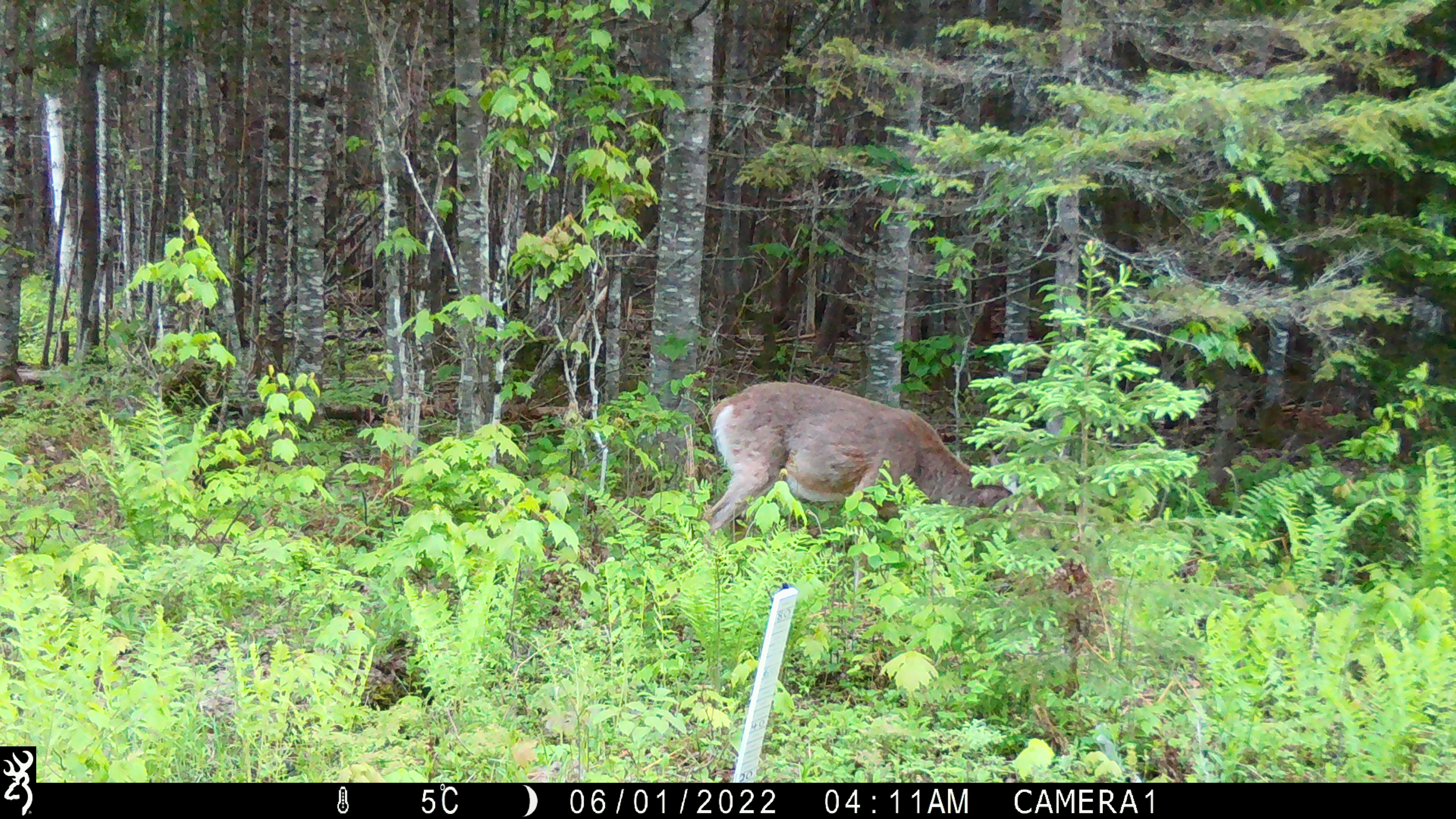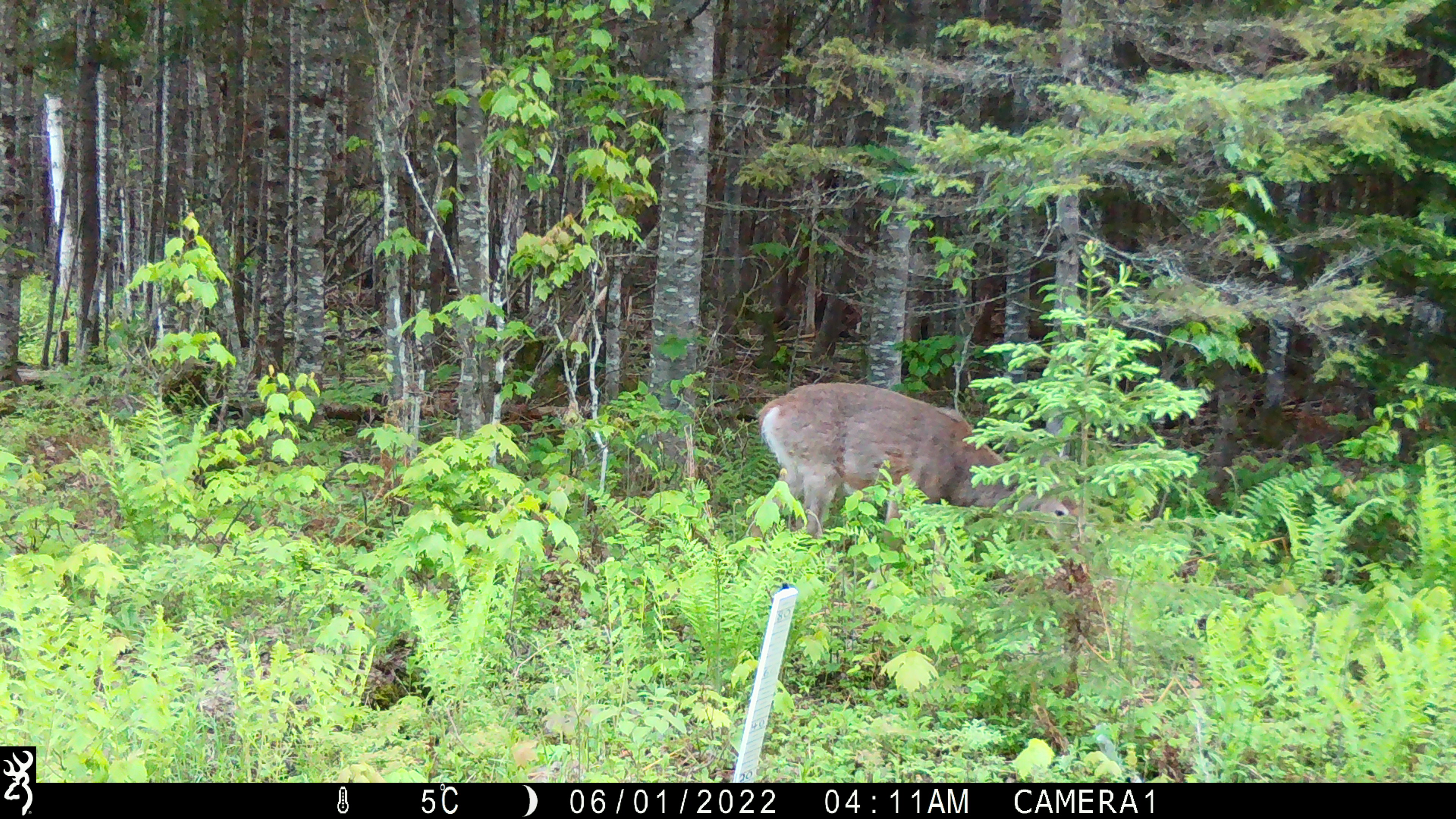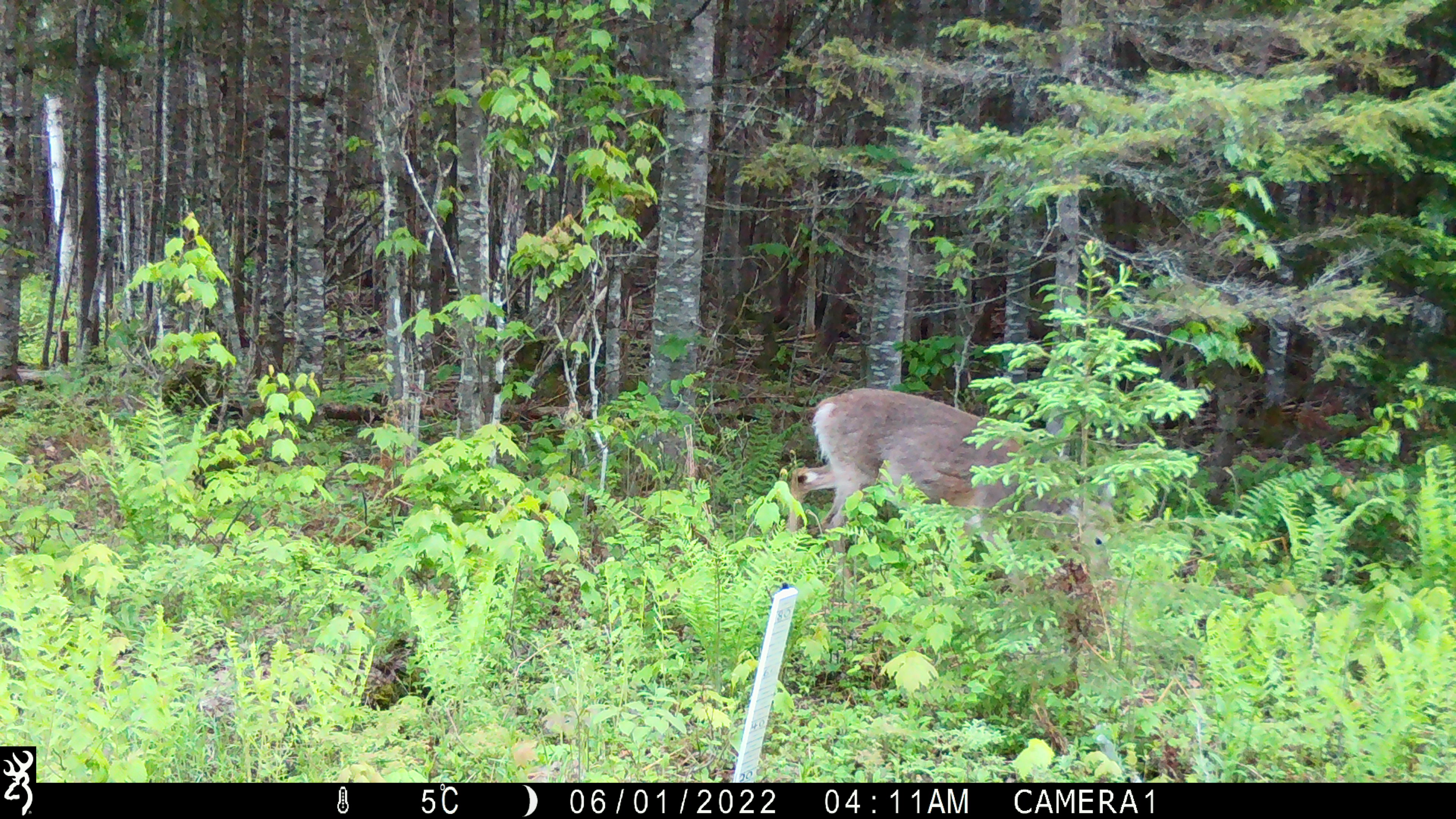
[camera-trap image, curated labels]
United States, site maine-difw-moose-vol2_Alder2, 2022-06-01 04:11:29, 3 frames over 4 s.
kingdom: Animalia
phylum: Chordata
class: Mammalia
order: Artiodactyla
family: Cervidae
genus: Odocoileus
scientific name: Odocoileus virginianus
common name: white-tailed deer